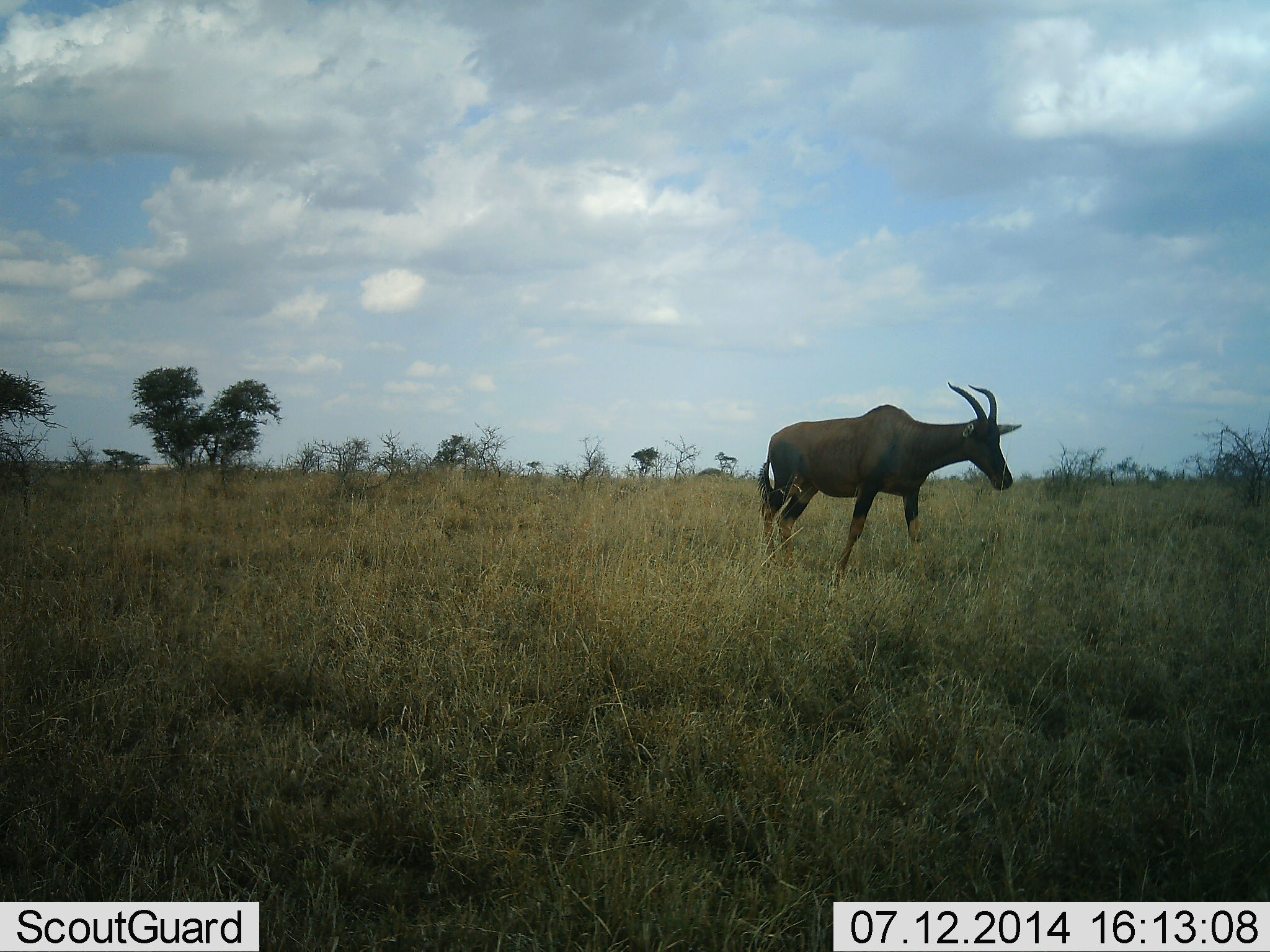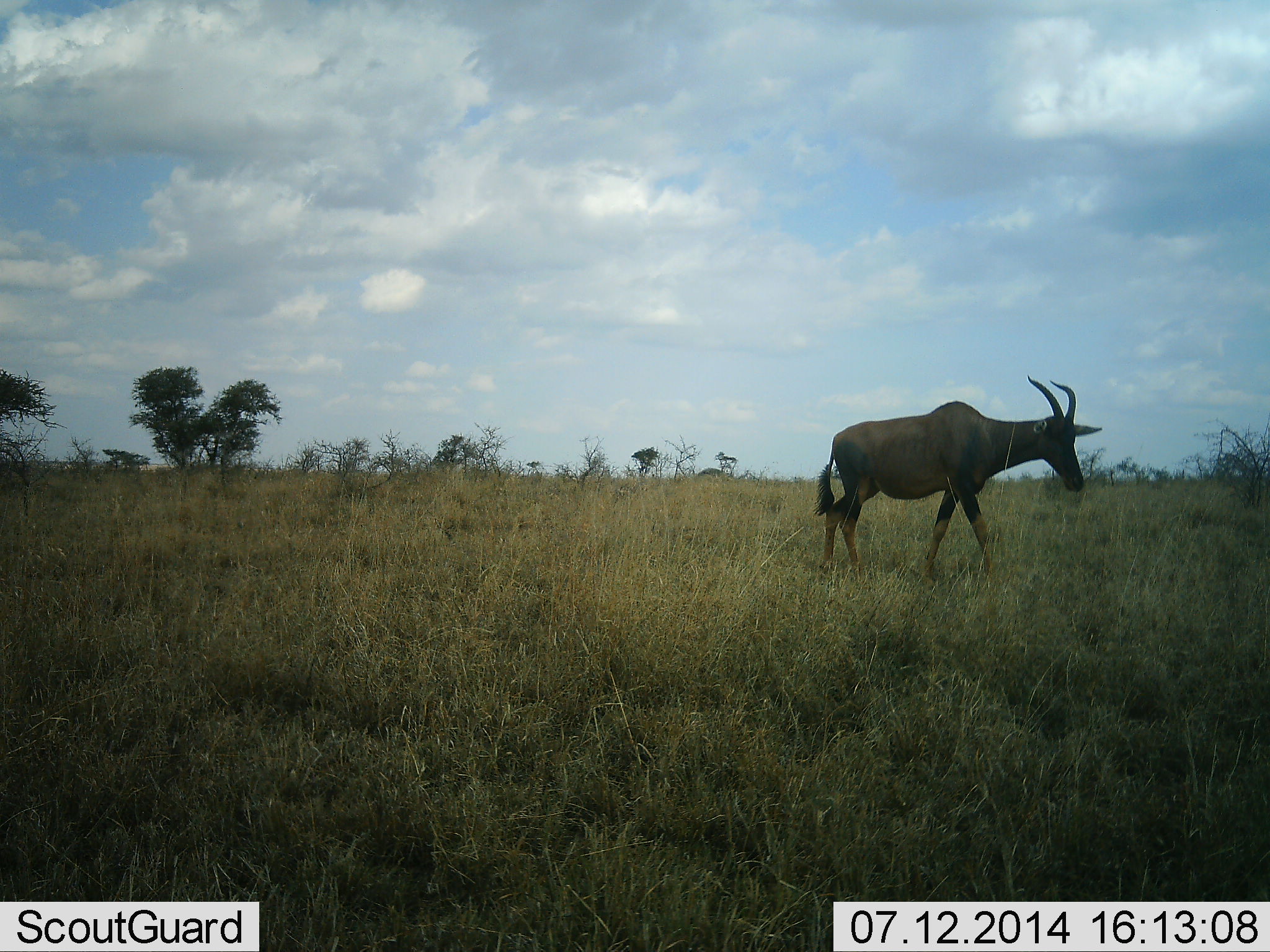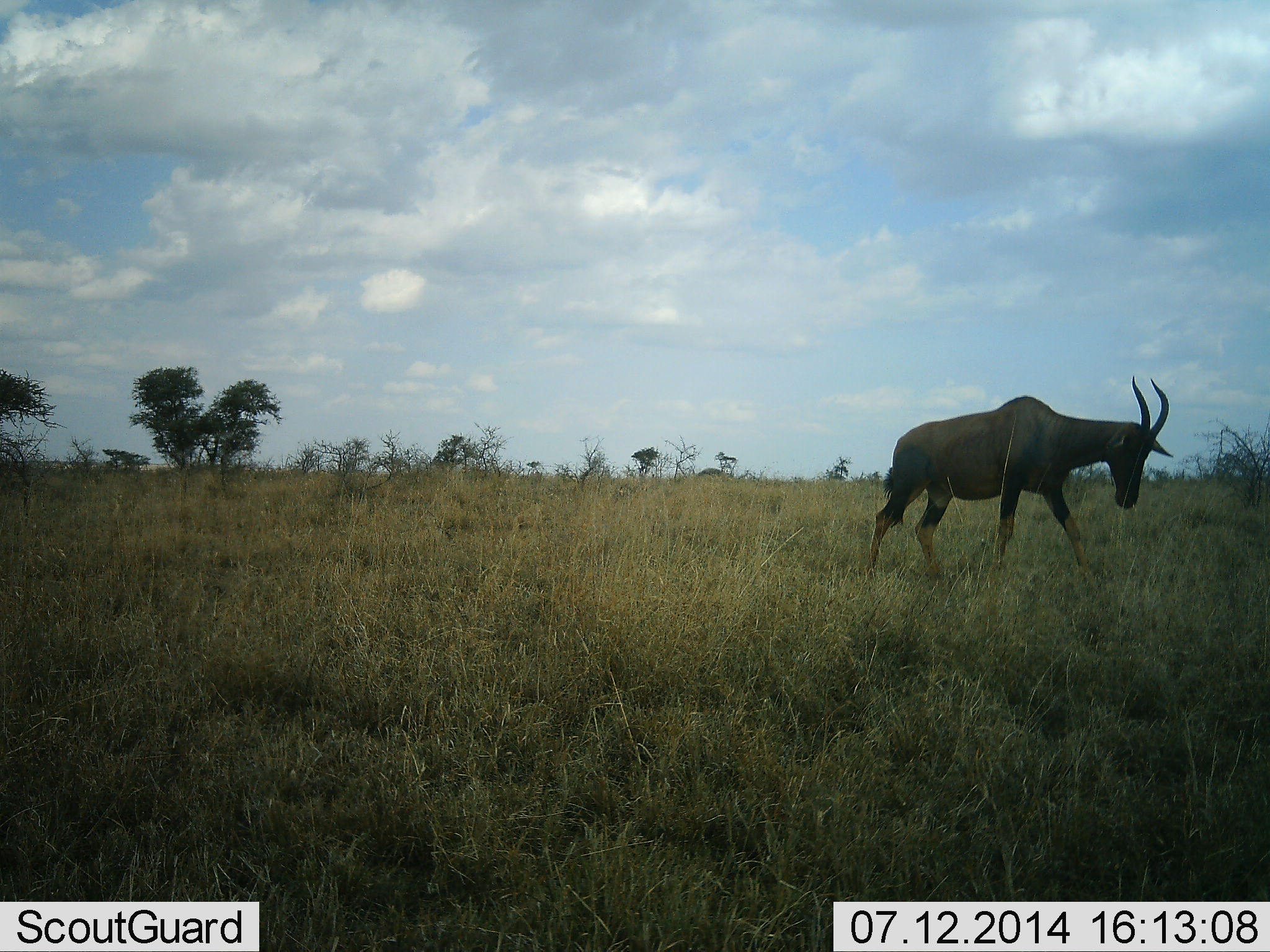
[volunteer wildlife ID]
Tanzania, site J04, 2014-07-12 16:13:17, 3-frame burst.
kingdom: Animalia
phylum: Chordata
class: Mammalia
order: Artiodactyla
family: Bovidae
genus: Damaliscus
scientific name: Damaliscus lunatus jimela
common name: topi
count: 1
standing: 10%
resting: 0%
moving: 90%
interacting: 0%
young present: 0%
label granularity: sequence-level